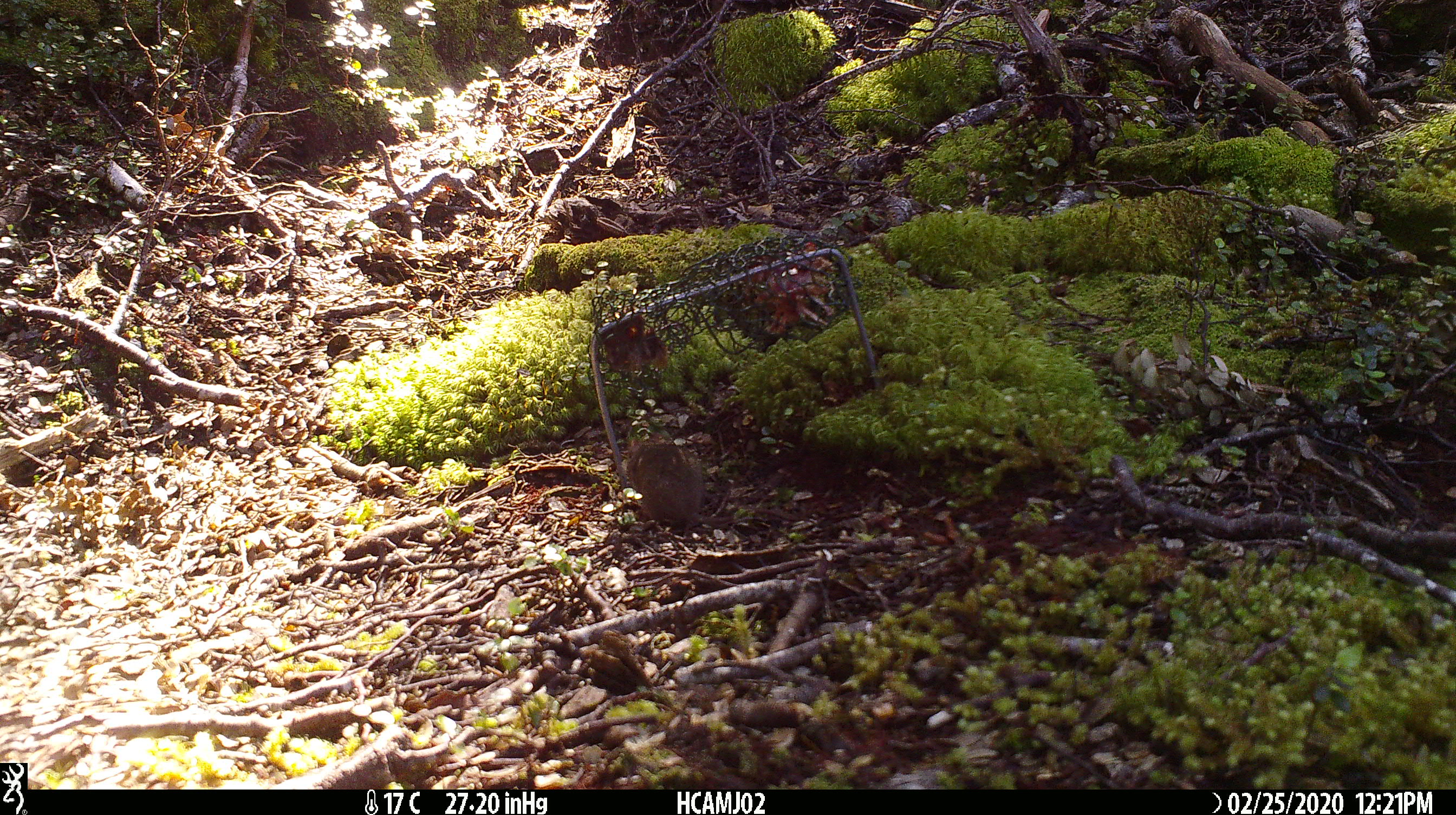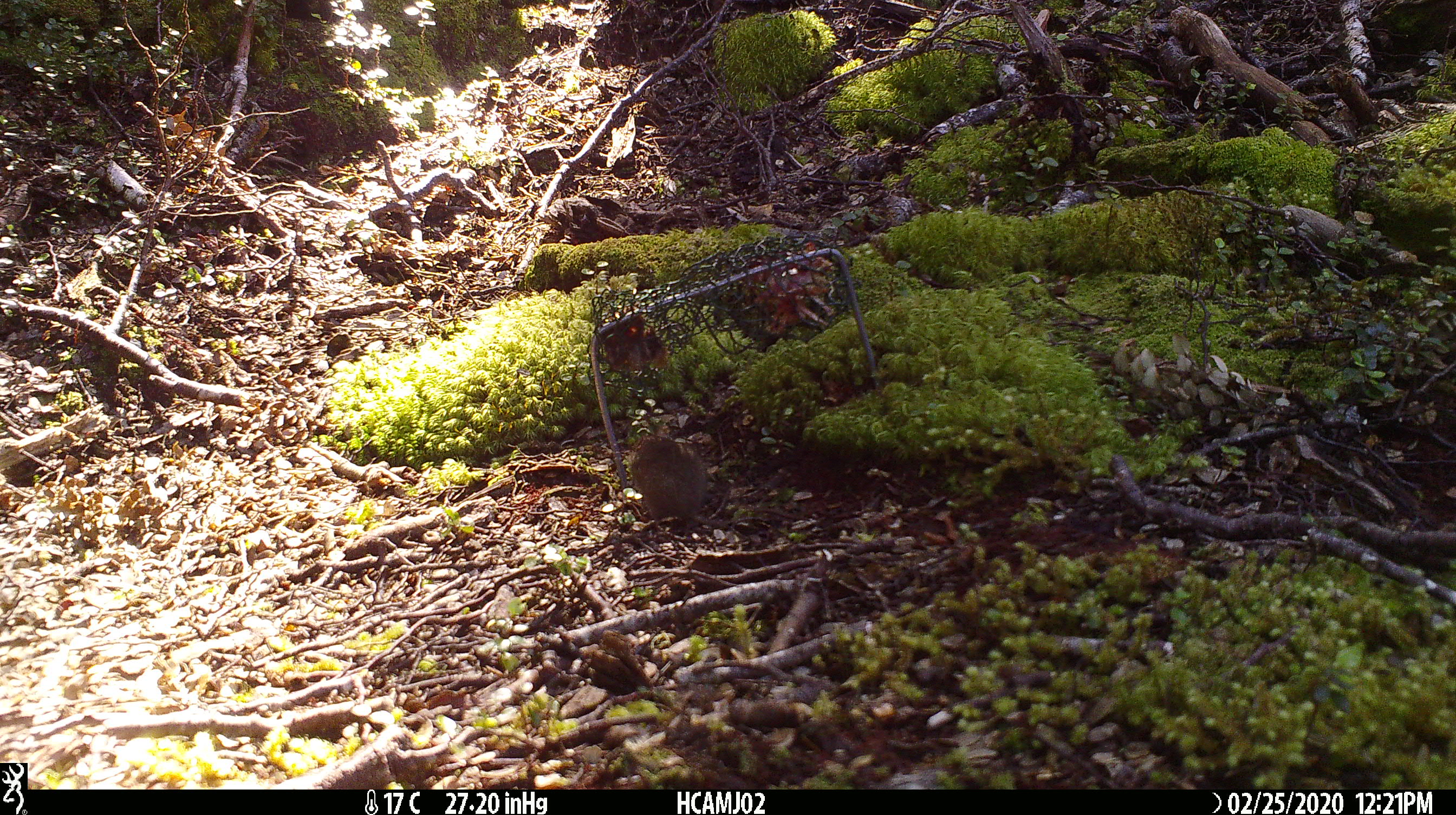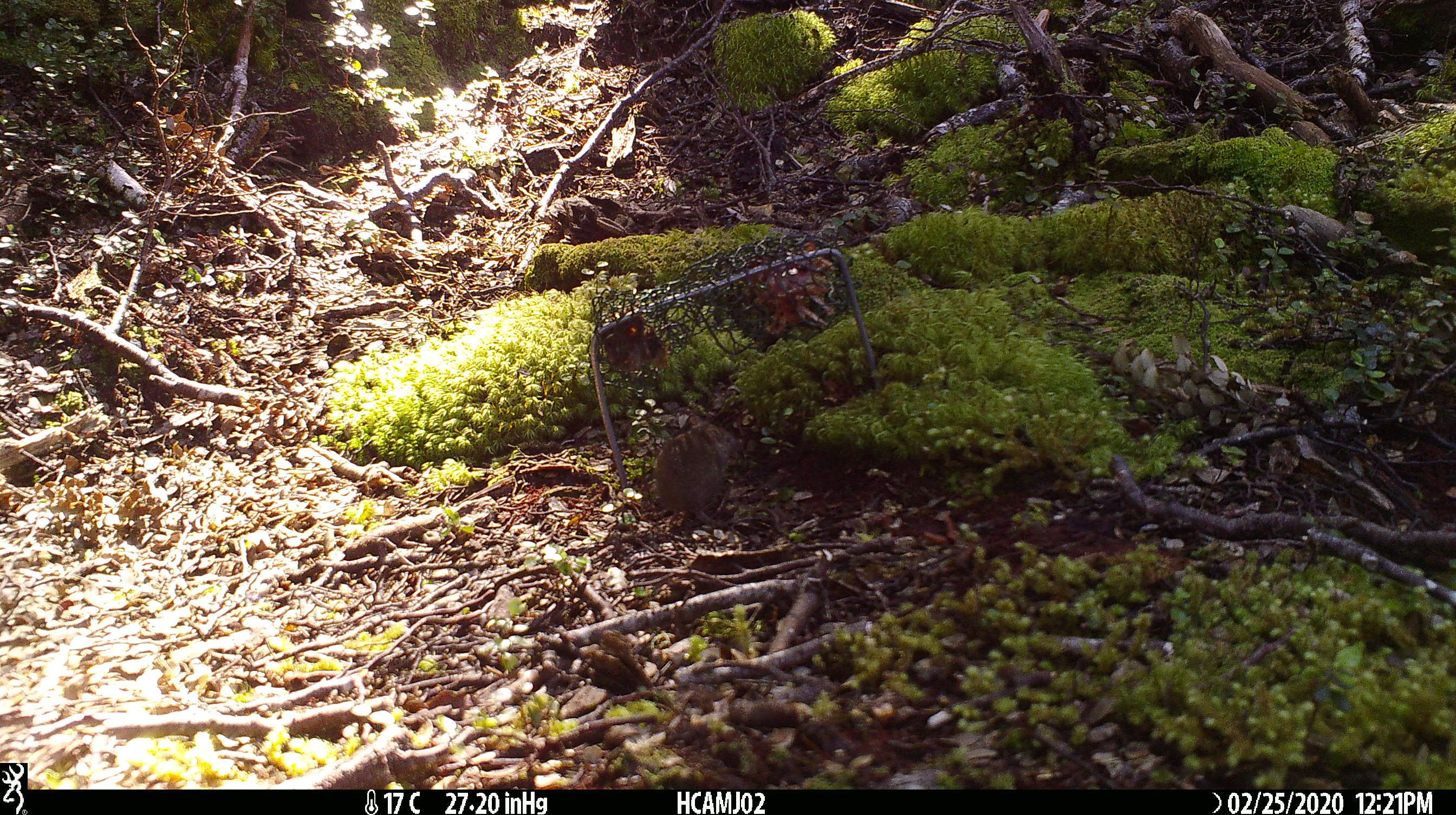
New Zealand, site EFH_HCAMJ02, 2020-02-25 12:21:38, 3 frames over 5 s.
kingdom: Animalia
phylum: Chordata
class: Mammalia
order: Rodentia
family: Muridae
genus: Mus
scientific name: Mus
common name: mouse